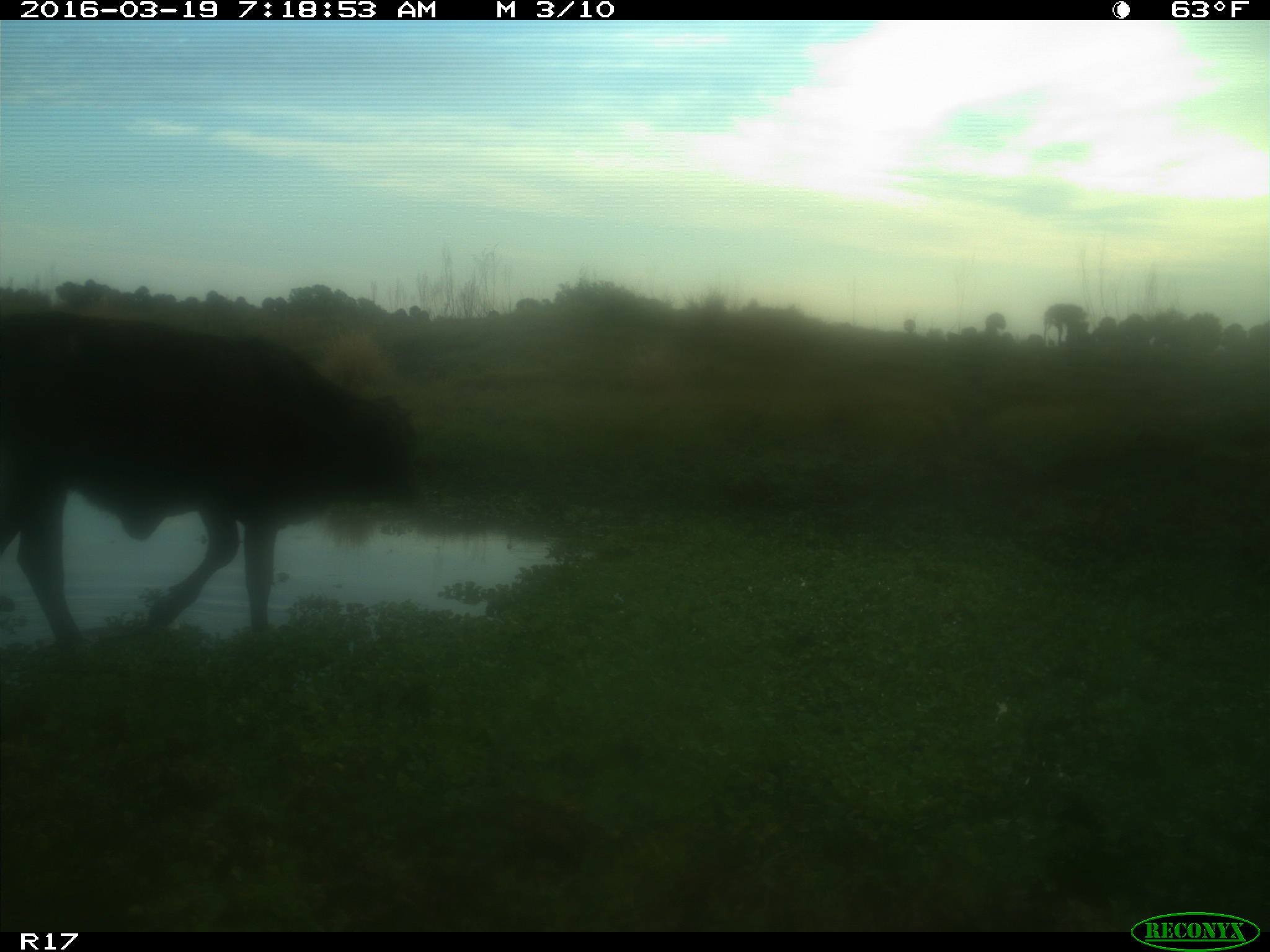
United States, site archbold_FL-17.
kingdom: Animalia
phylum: Chordata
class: Mammalia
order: Artiodactyla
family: Bovidae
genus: Bos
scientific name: Bos taurus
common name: domestic cow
Bos taurus (domestic cow).